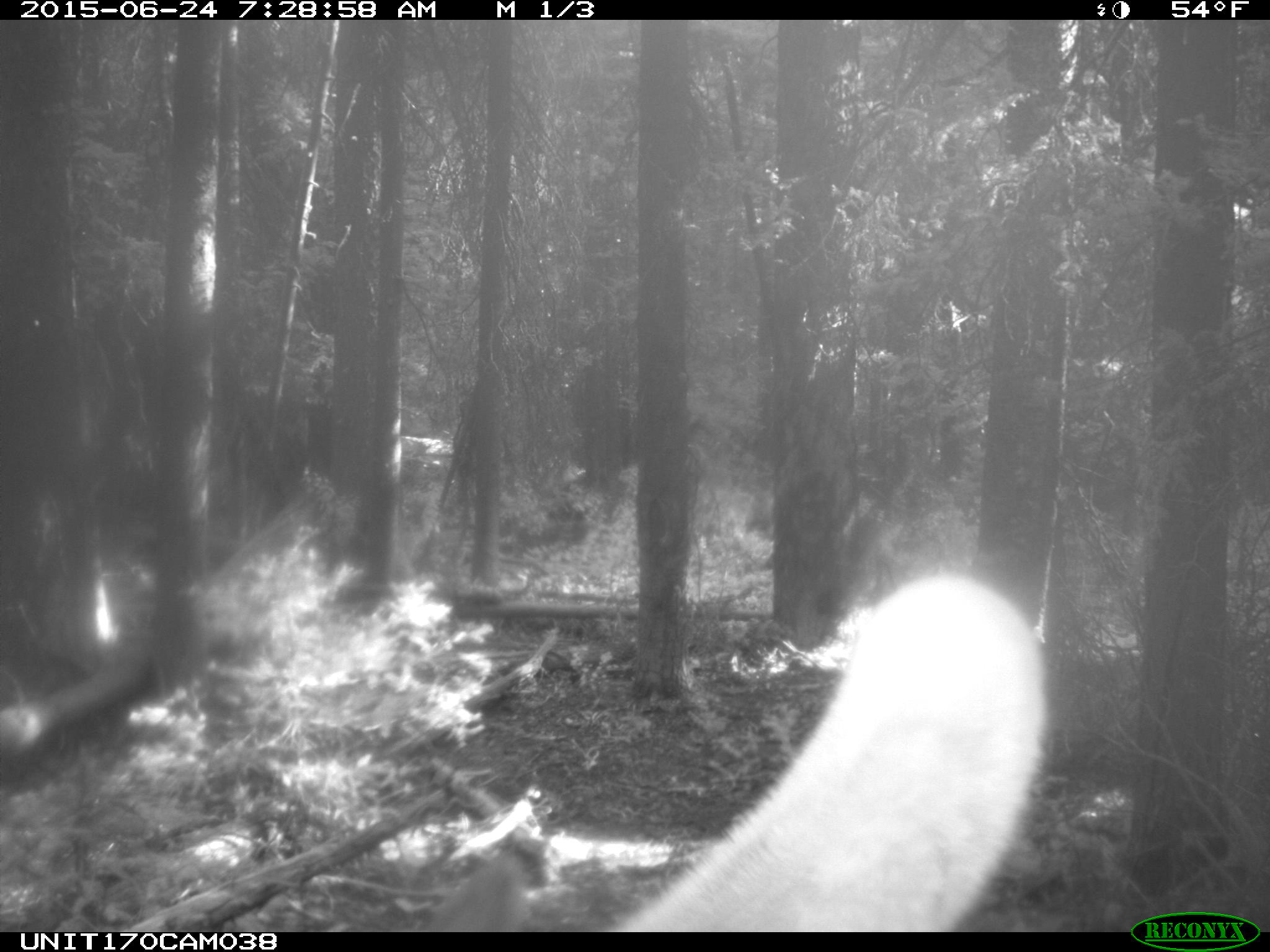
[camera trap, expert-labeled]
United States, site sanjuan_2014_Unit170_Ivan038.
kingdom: Animalia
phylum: Chordata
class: Mammalia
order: Artiodactyla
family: Cervidae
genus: Cervus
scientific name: Cervus elaphus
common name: red deer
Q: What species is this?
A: Cervus elaphus (red deer).